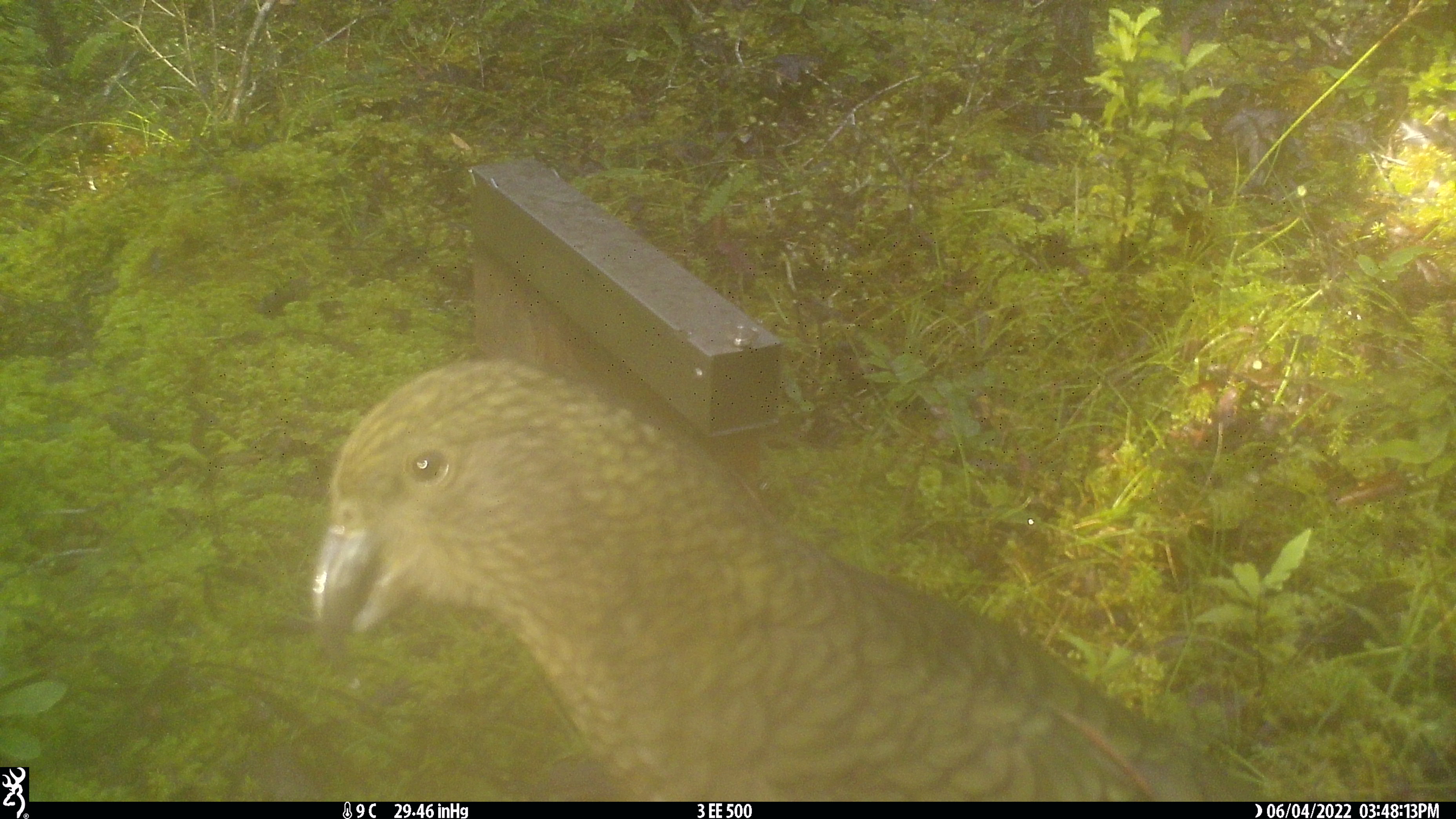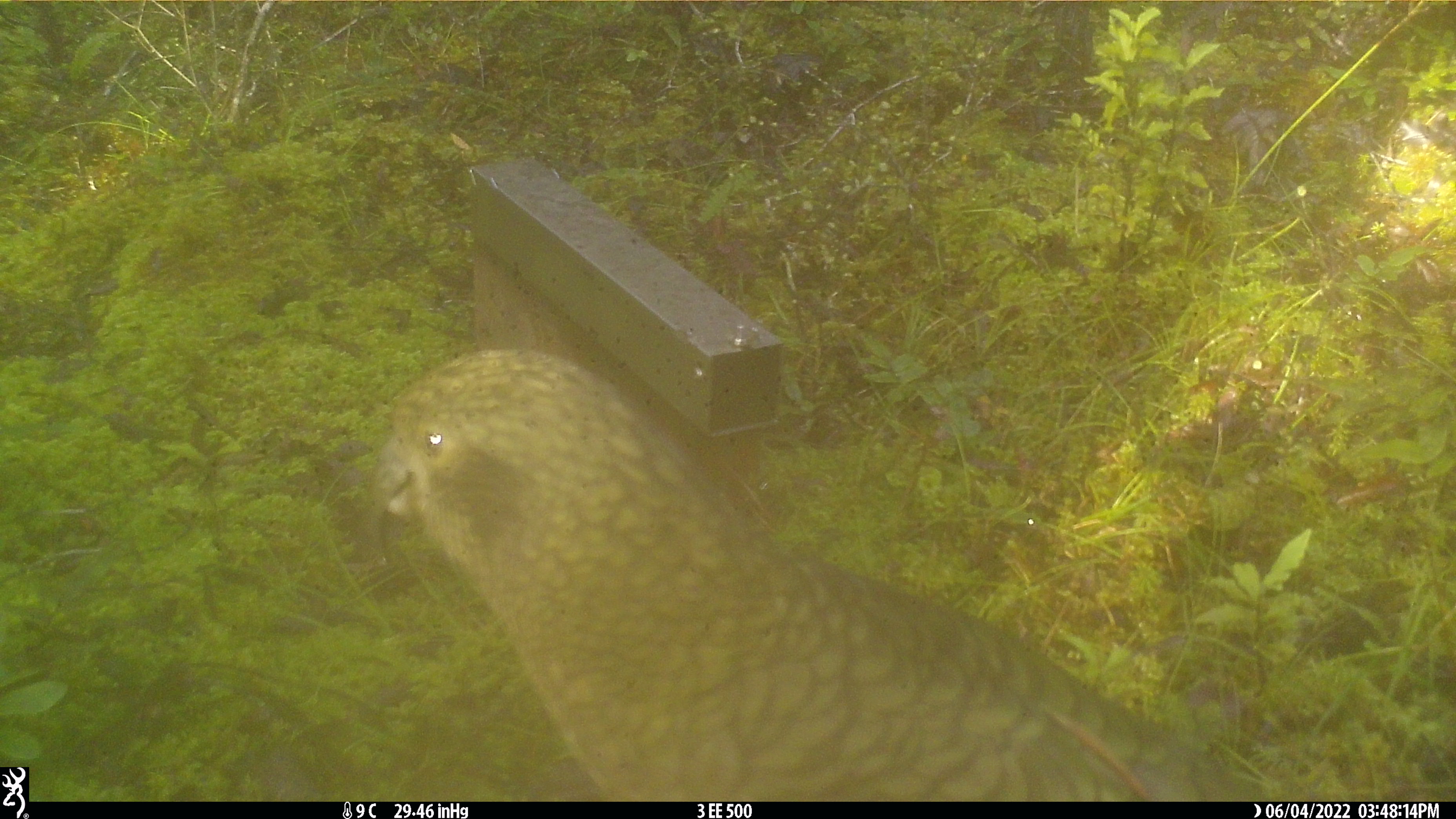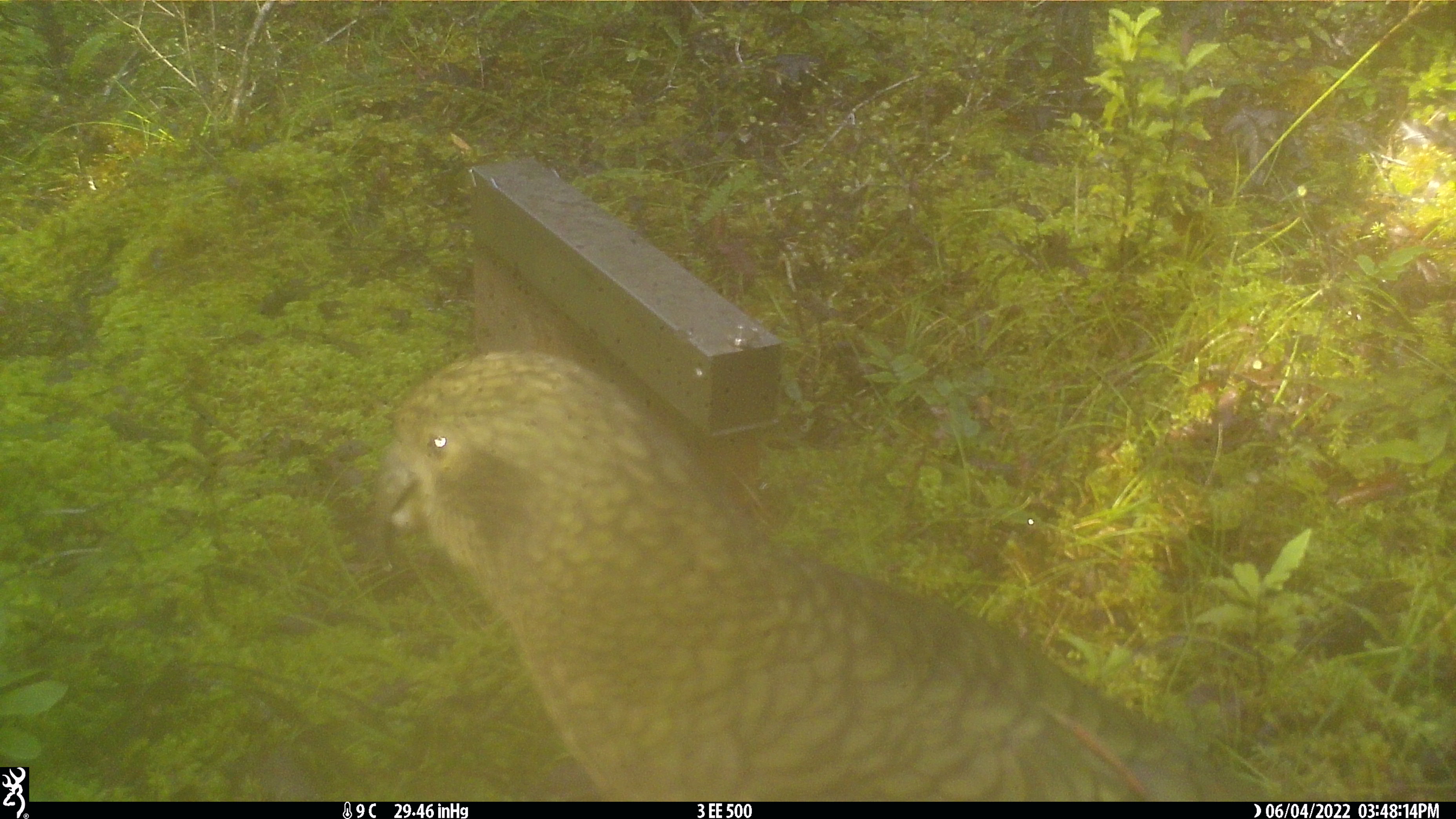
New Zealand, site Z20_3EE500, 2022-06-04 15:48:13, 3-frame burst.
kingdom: Animalia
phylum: Chordata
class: Aves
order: Psittaciformes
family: Strigopidae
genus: Nestor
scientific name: Nestor notabilis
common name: kea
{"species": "kea (Nestor notabilis)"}